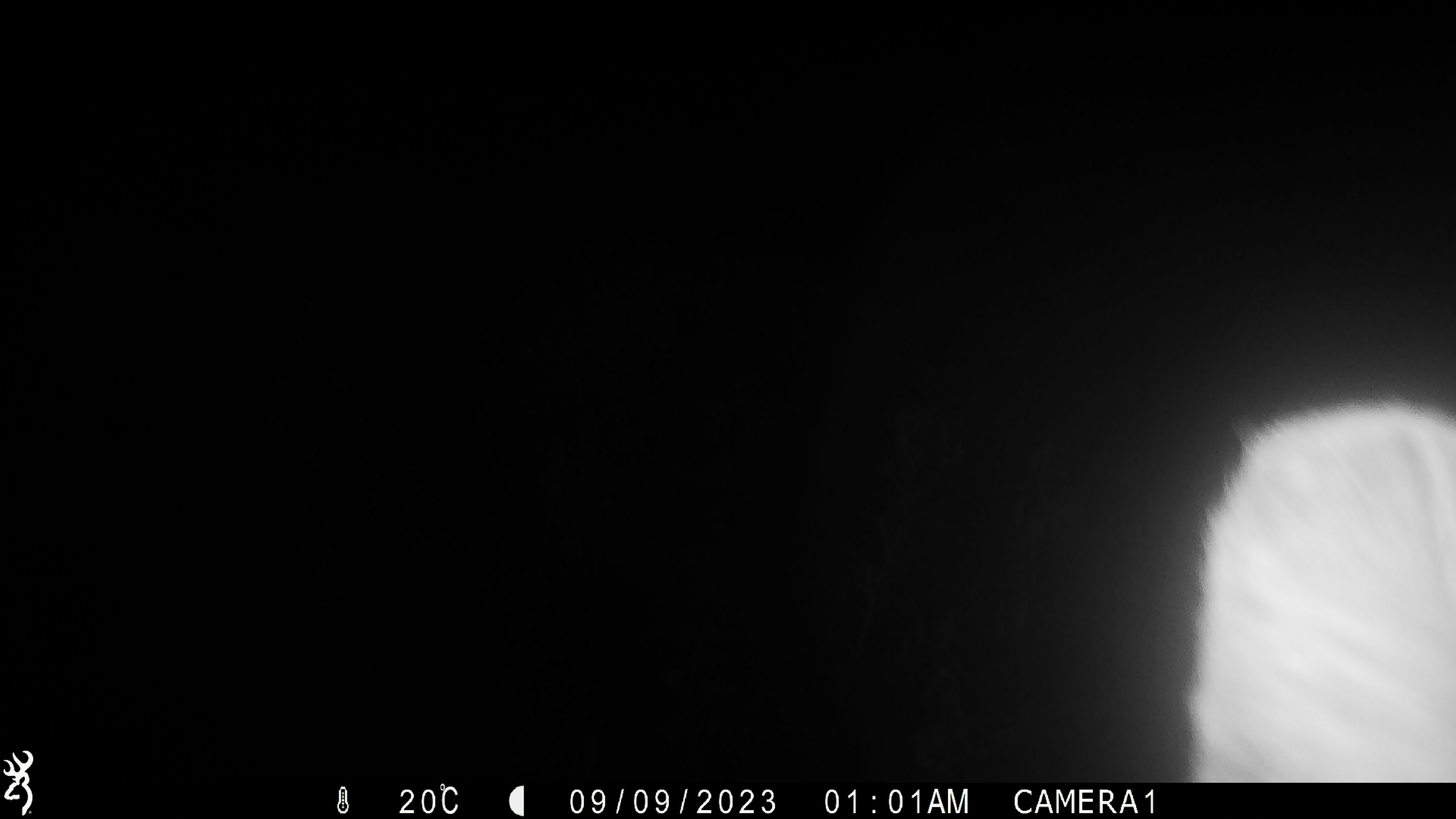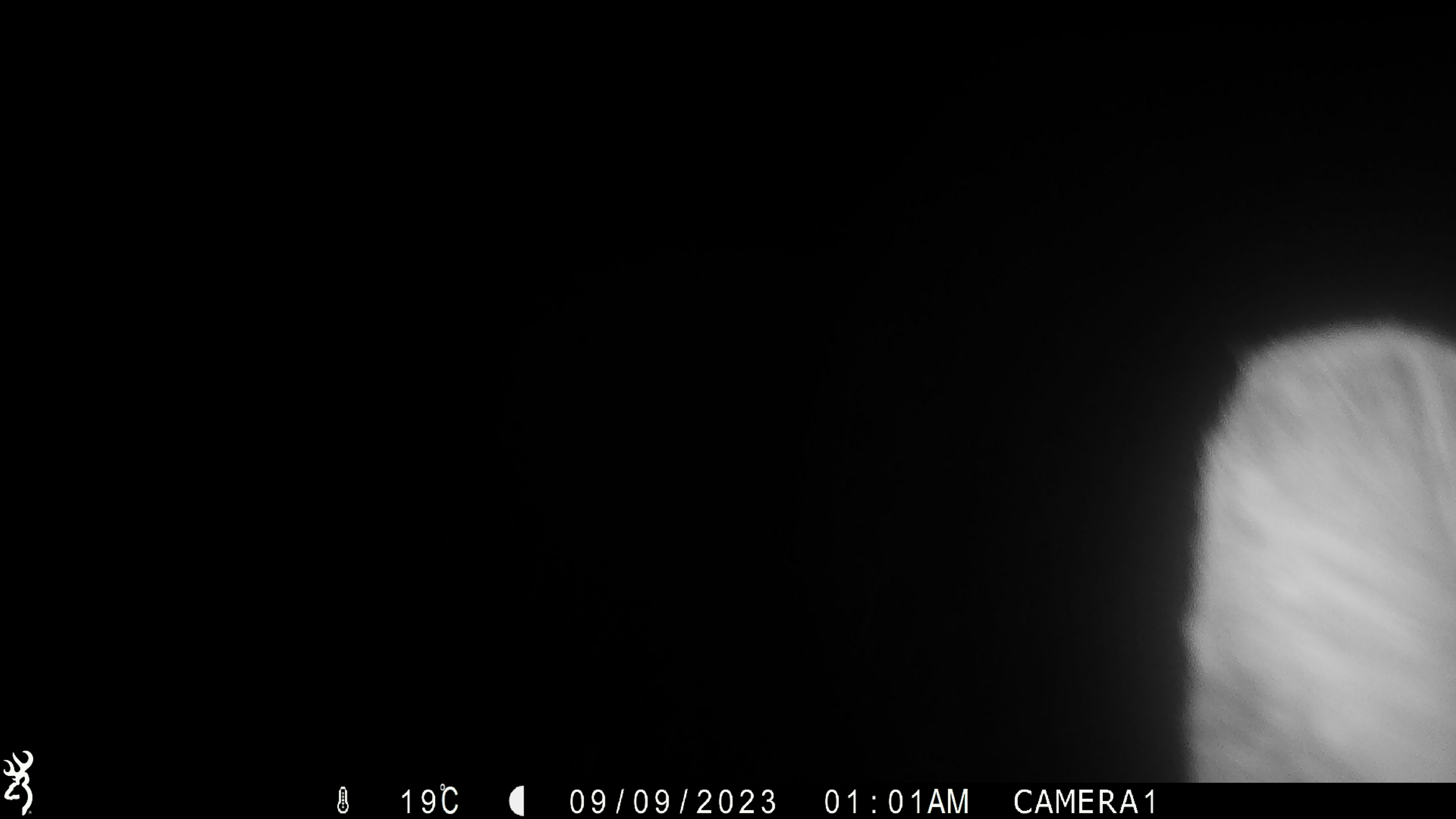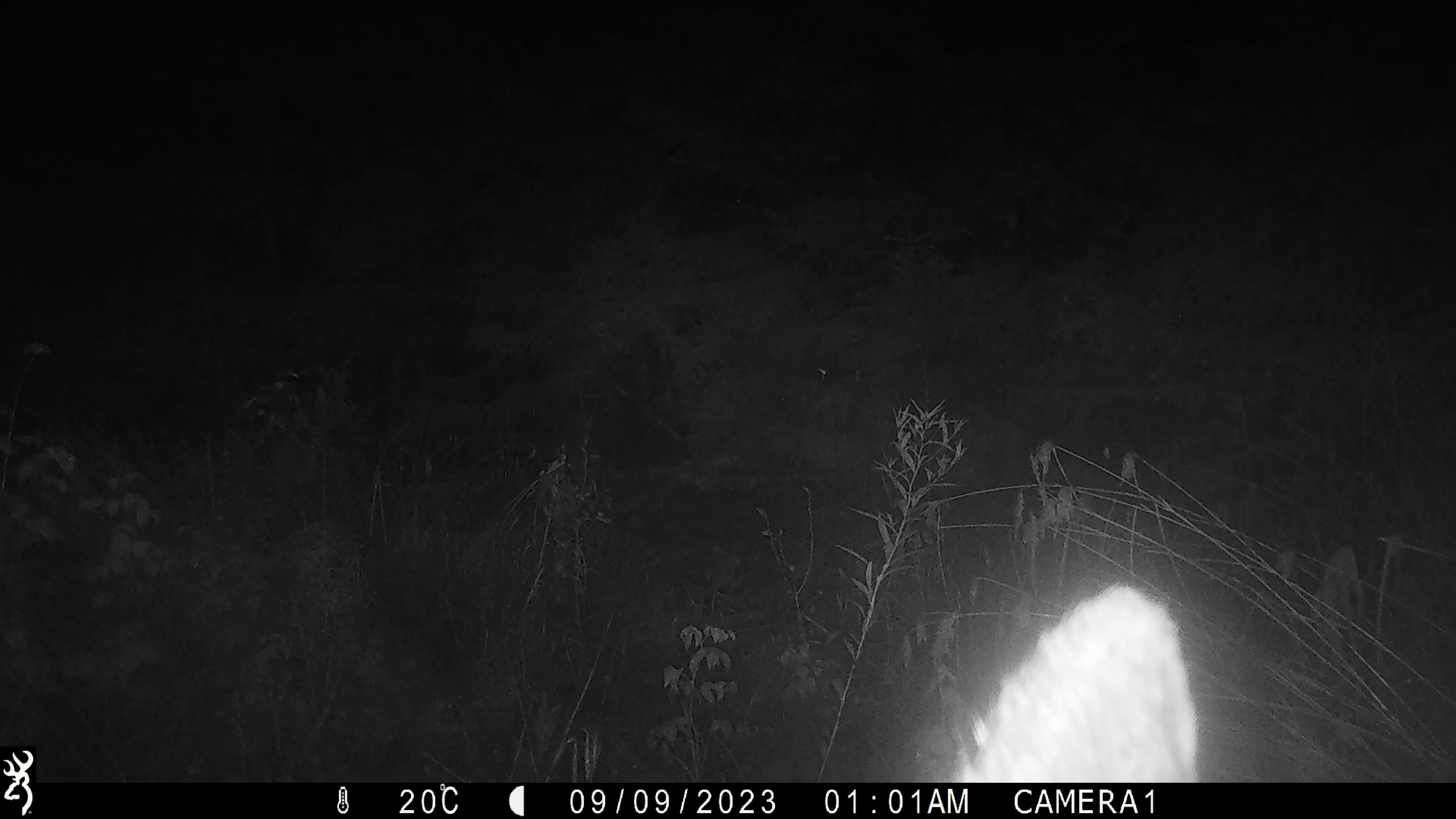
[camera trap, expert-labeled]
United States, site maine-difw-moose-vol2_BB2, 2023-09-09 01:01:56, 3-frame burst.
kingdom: Animalia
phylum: Chordata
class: Mammalia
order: Artiodactyla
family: Cervidae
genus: Alces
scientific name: Alces alces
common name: moose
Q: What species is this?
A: Moose (Alces alces).